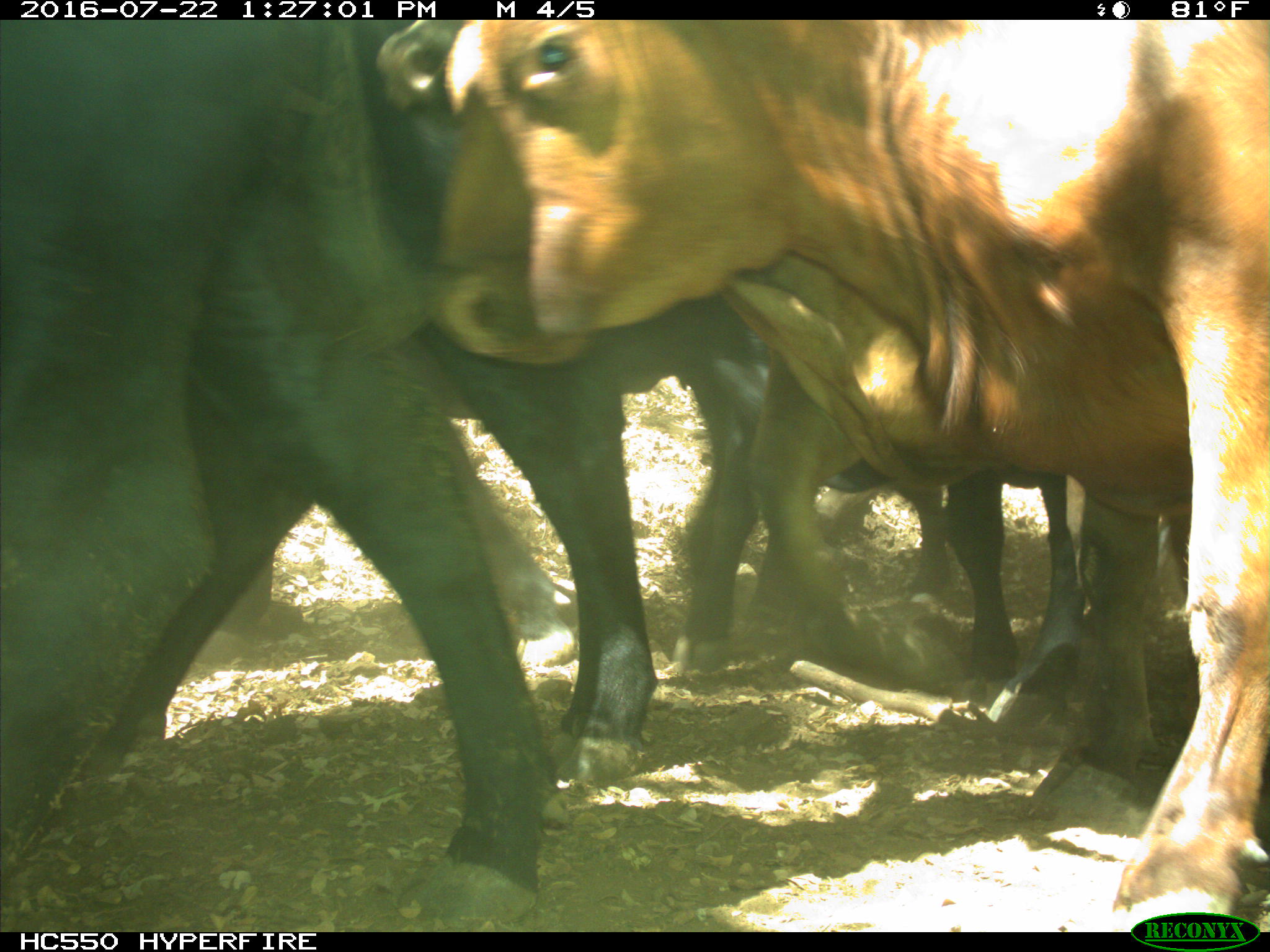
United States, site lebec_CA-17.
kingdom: Animalia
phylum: Chordata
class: Mammalia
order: Artiodactyla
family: Bovidae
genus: Bos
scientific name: Bos taurus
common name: domestic cow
Bos taurus (domestic cow).